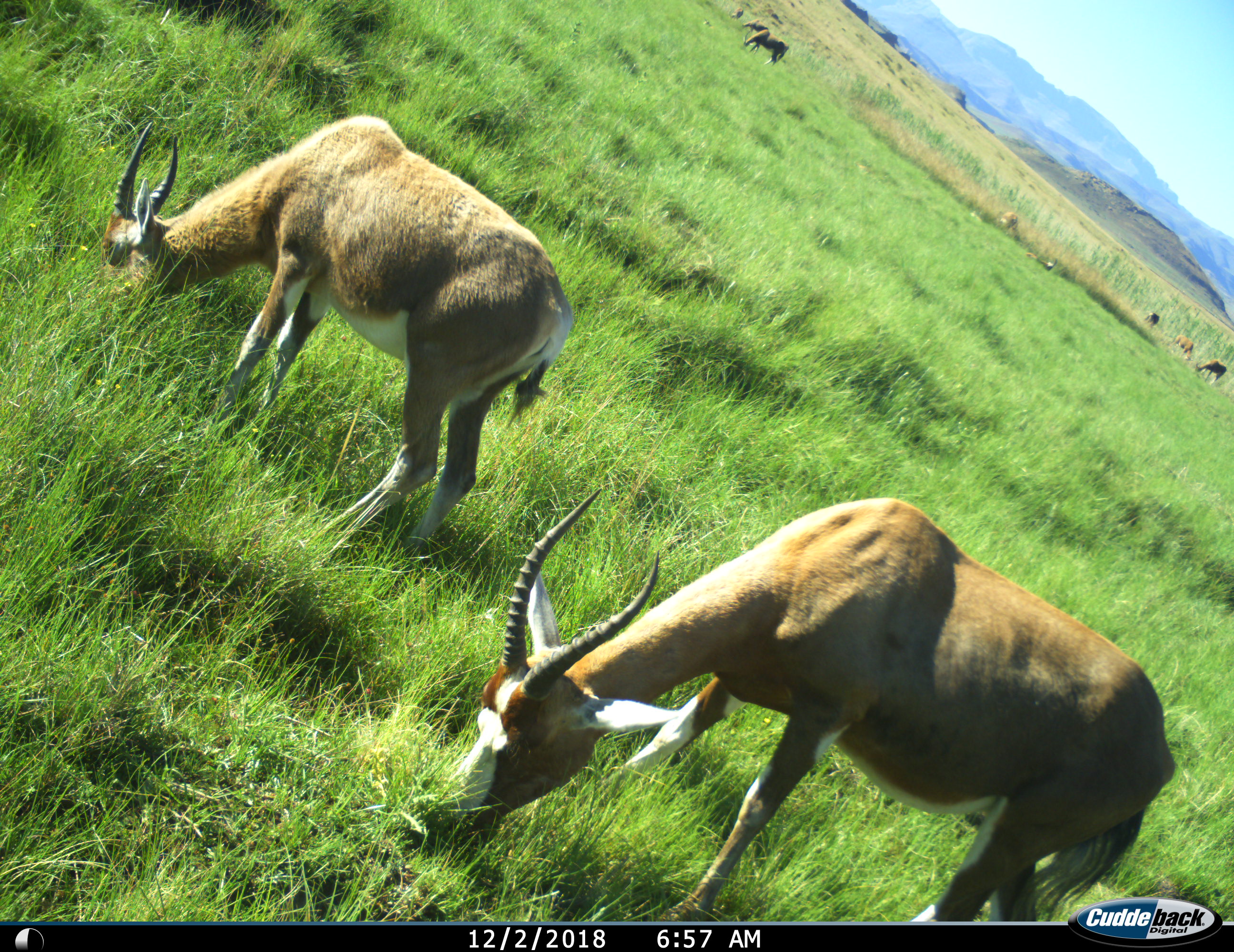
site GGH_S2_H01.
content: unidentified animal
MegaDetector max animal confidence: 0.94